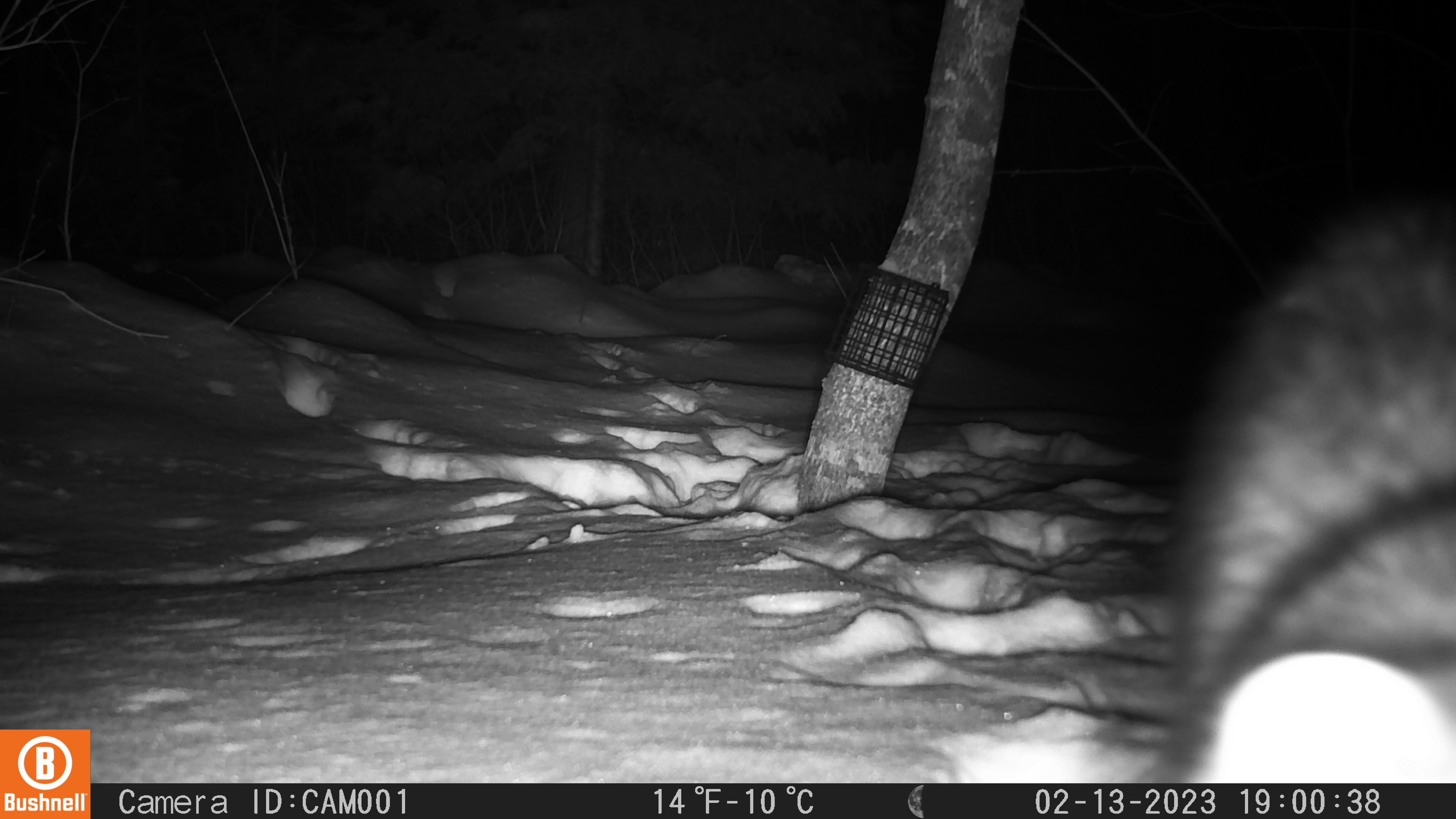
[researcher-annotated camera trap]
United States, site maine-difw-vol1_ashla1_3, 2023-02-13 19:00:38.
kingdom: Animalia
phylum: Chordata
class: Mammalia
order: Carnivora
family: Mustelidae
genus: Pekania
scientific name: Pekania pennanti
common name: fisher